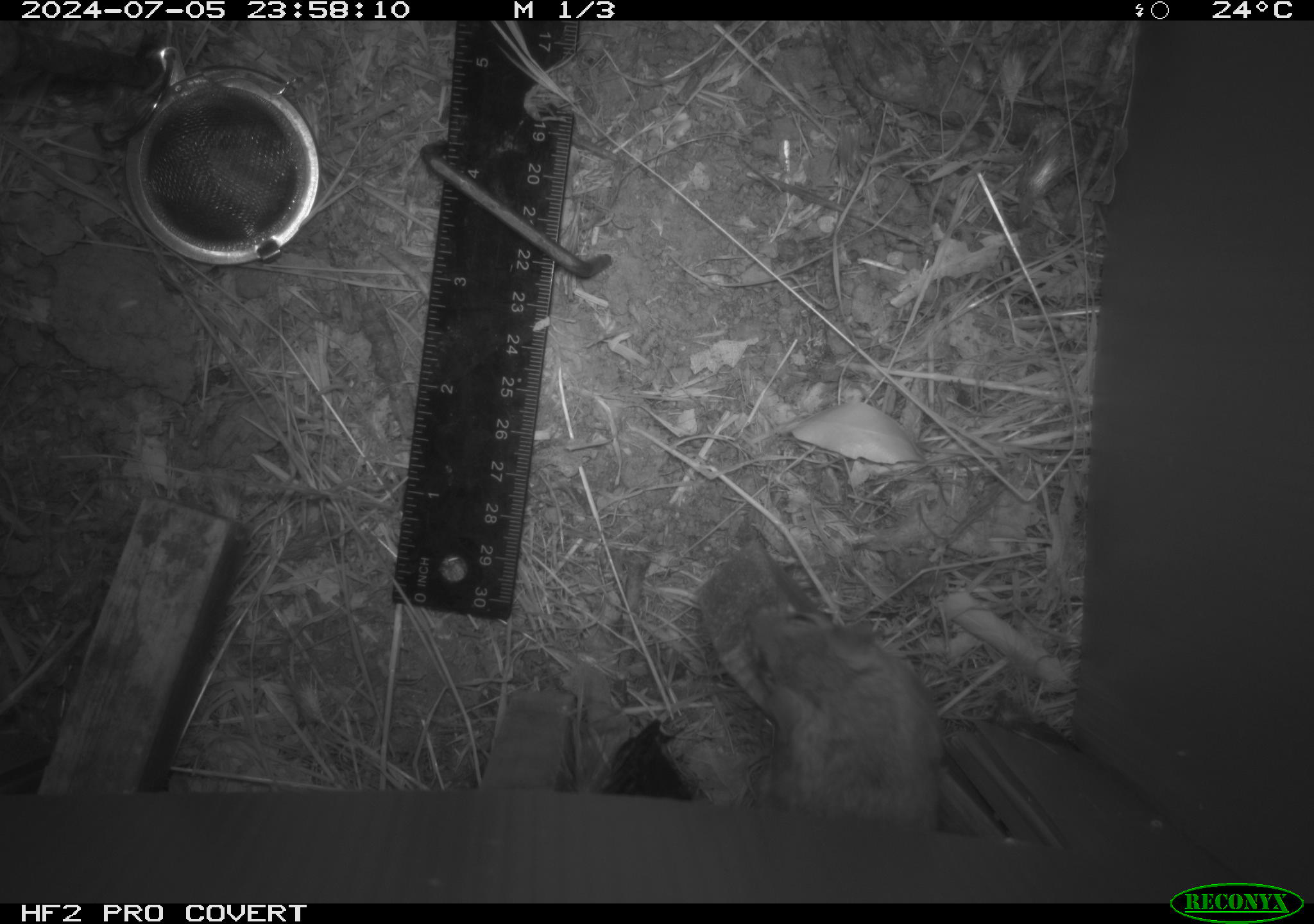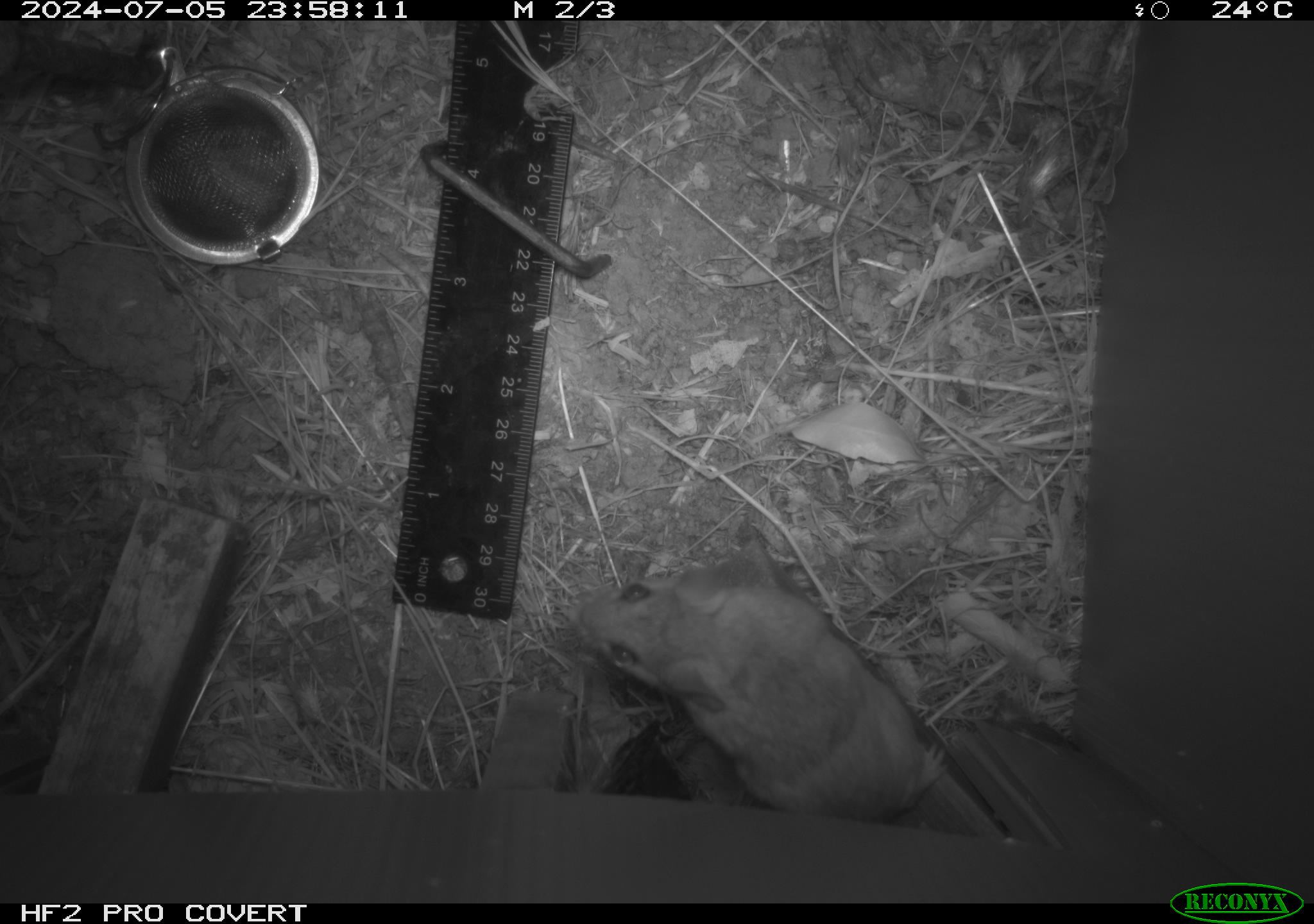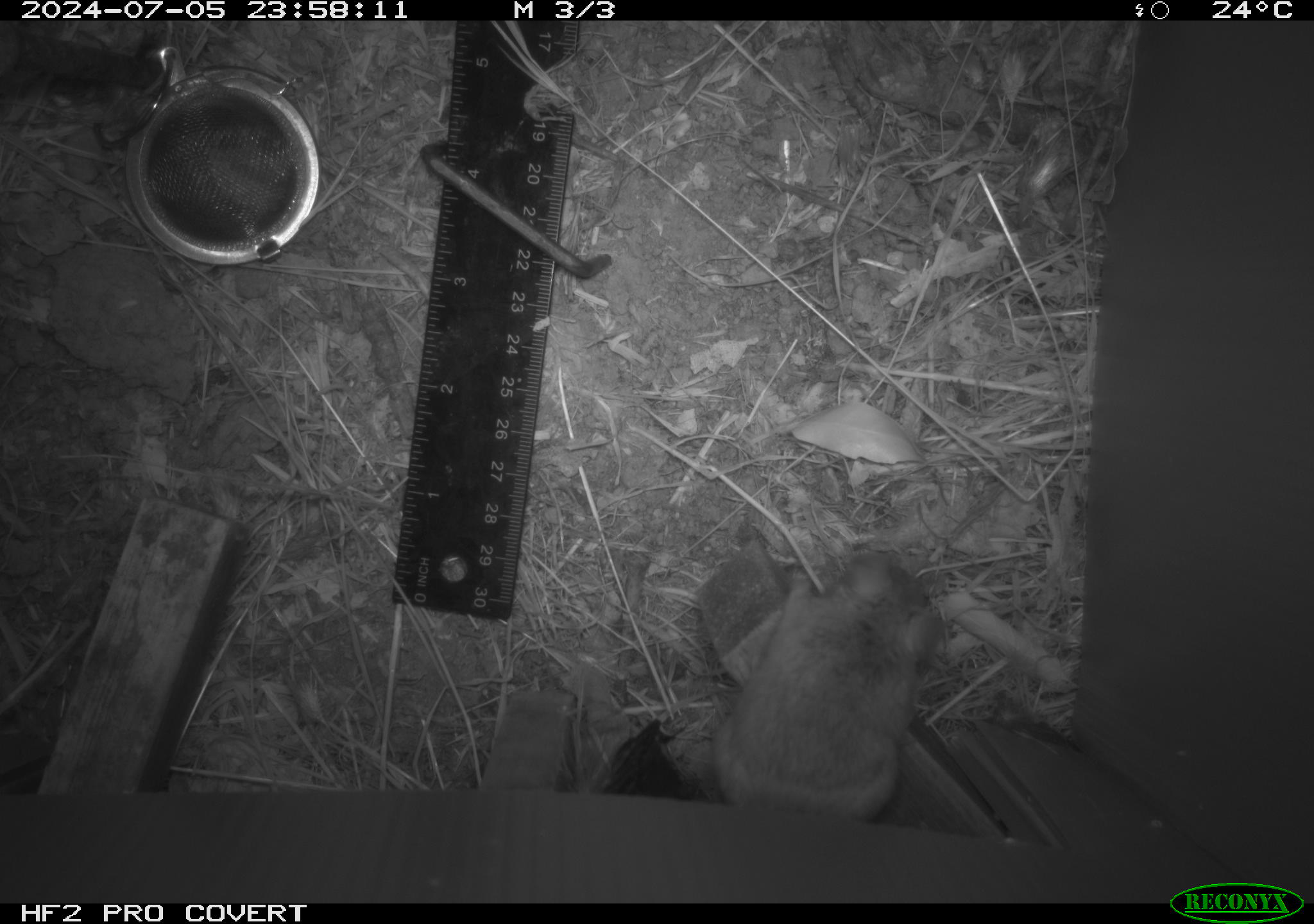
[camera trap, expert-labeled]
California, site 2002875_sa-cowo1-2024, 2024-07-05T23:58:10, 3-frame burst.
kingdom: Animalia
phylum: Chordata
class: Mammalia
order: Rodentia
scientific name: Rodentia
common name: rodent